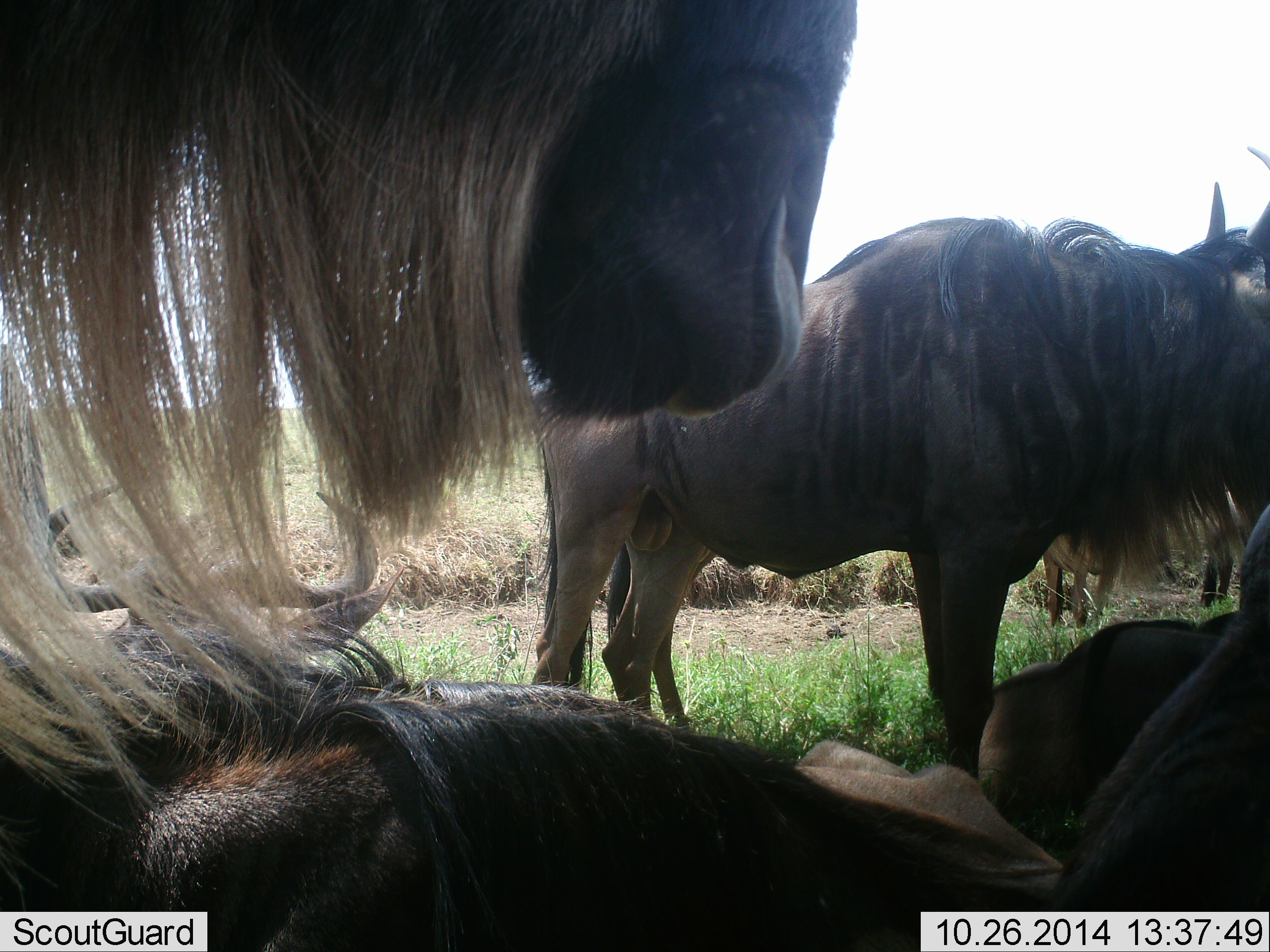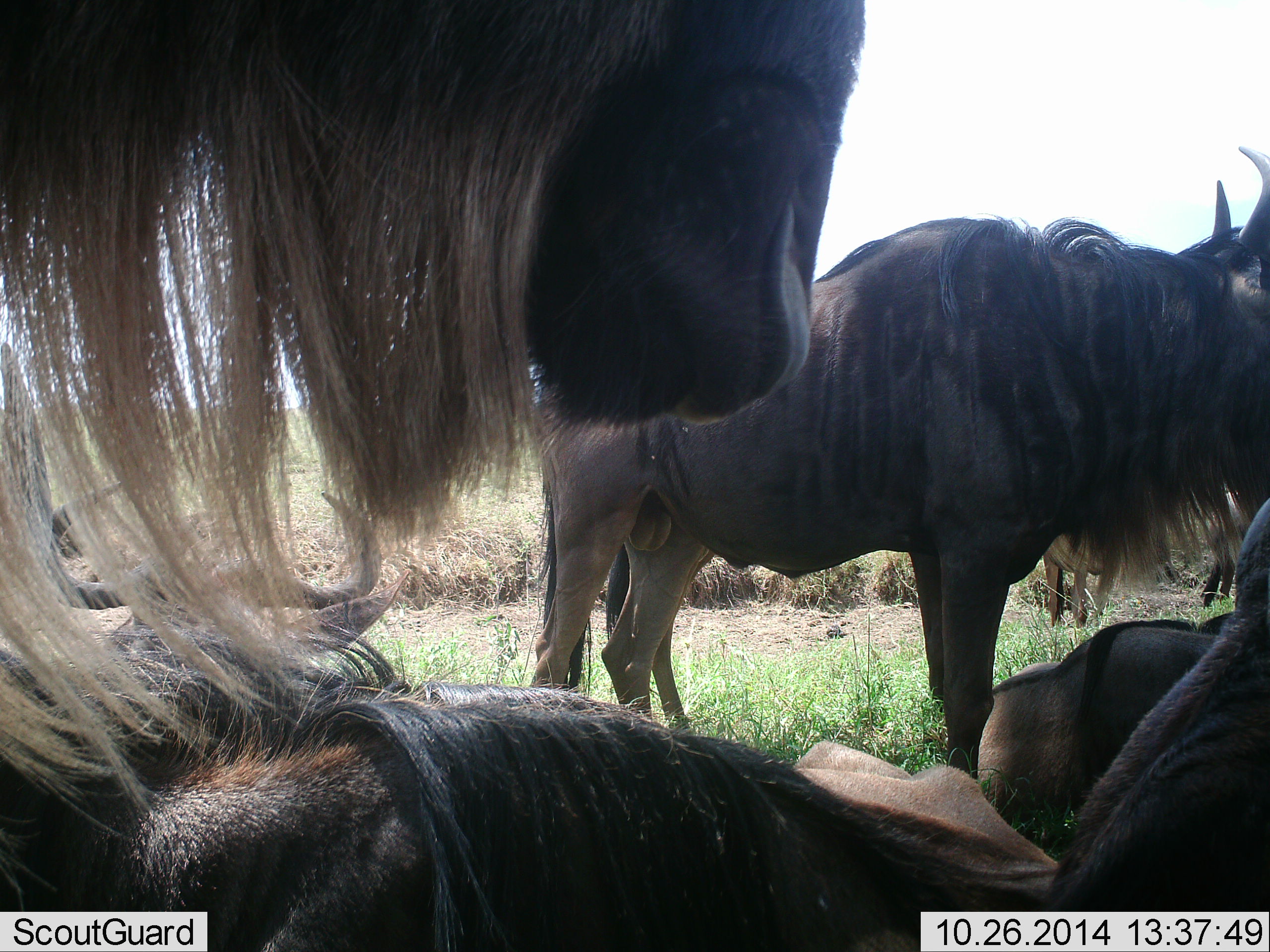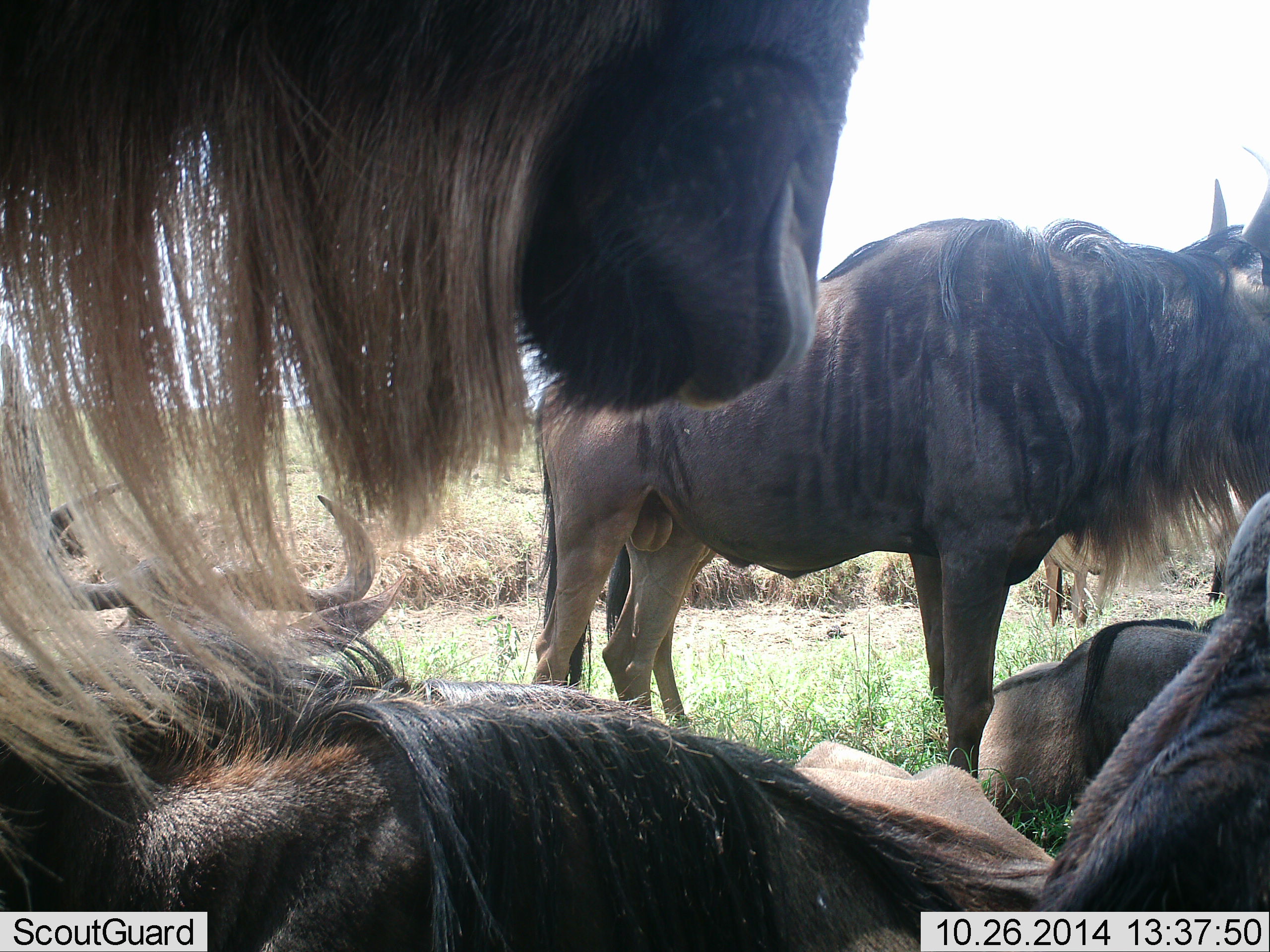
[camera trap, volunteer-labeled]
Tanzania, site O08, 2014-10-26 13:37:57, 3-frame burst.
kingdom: Animalia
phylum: Chordata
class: Mammalia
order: Artiodactyla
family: Bovidae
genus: Connochaetes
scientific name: Connochaetes taurinus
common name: blue wildebeest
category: wildebeest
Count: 6.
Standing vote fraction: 100%.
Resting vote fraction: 100%.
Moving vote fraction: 0%.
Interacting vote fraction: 10%.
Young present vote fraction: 0%.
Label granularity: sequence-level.